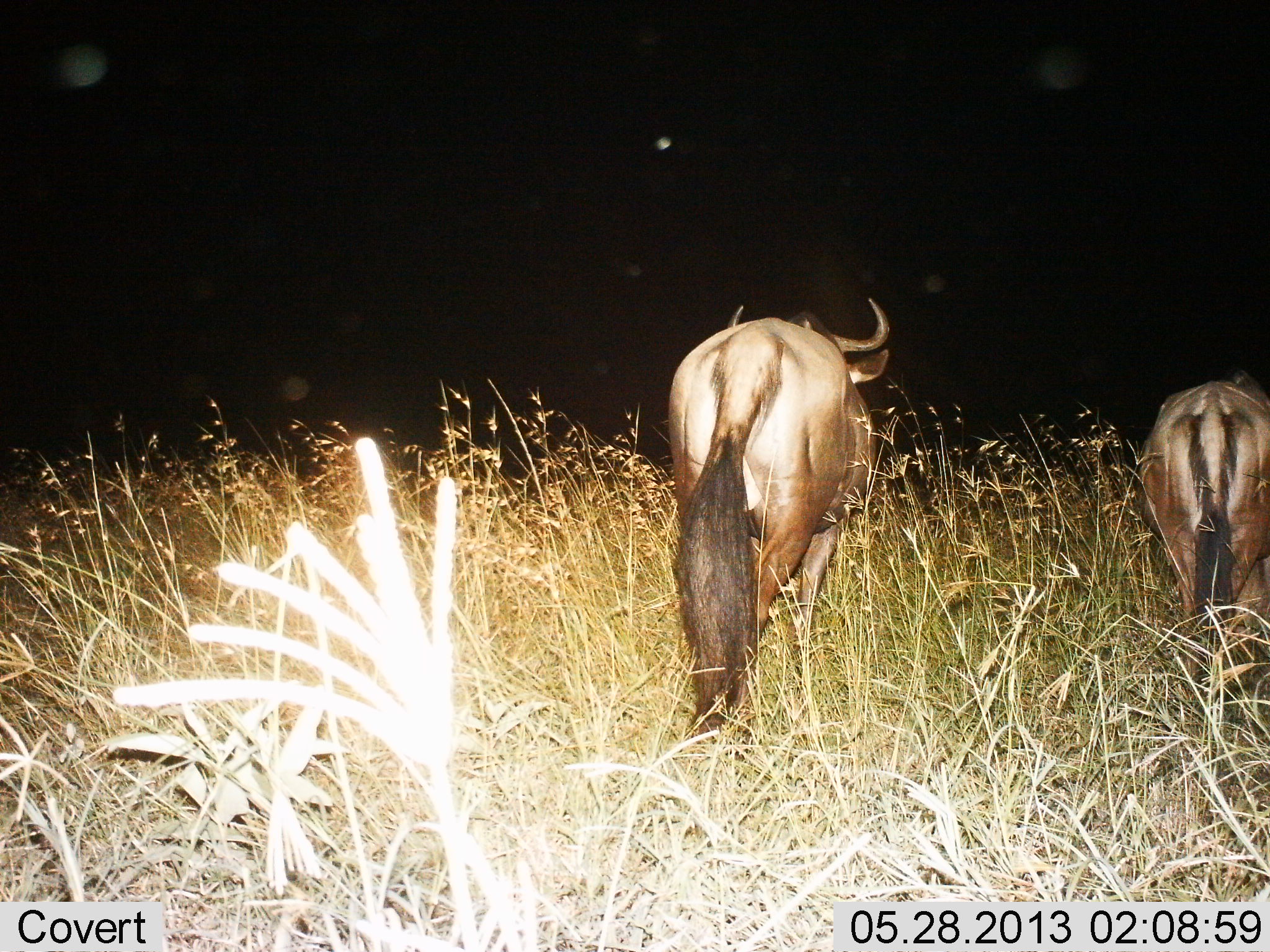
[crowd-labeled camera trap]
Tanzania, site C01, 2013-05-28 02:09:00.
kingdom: Animalia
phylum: Chordata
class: Mammalia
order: Artiodactyla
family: Bovidae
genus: Connochaetes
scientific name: Connochaetes taurinus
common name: blue wildebeest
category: wildebeest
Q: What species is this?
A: Wildebeest (blue wildebeest) (Connochaetes taurinus).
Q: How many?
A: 2.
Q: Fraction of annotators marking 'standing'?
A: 20%.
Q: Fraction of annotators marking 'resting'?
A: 0%.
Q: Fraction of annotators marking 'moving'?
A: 74%.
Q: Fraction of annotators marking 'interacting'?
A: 0%.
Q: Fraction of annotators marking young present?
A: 0%.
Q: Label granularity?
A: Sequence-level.